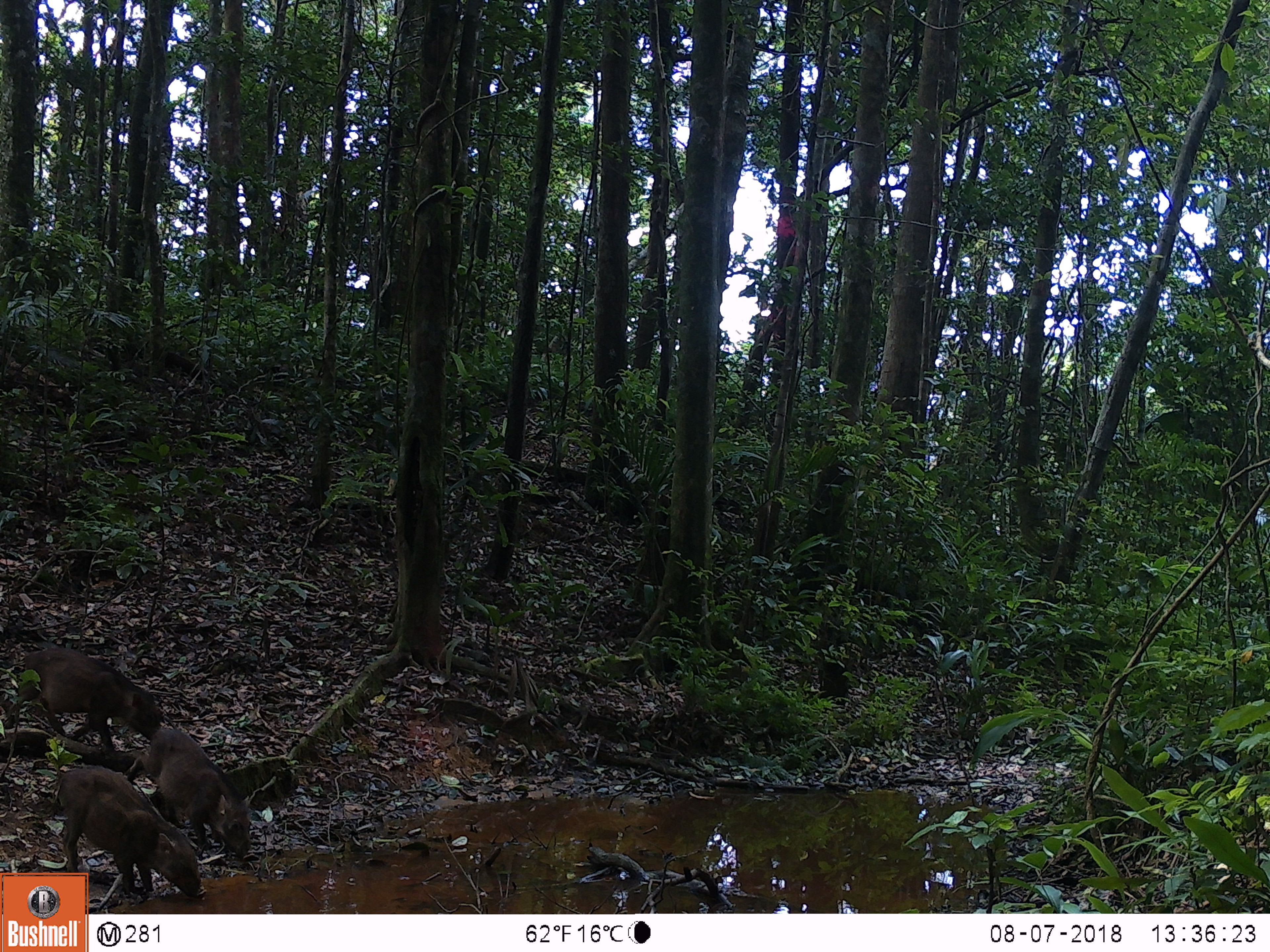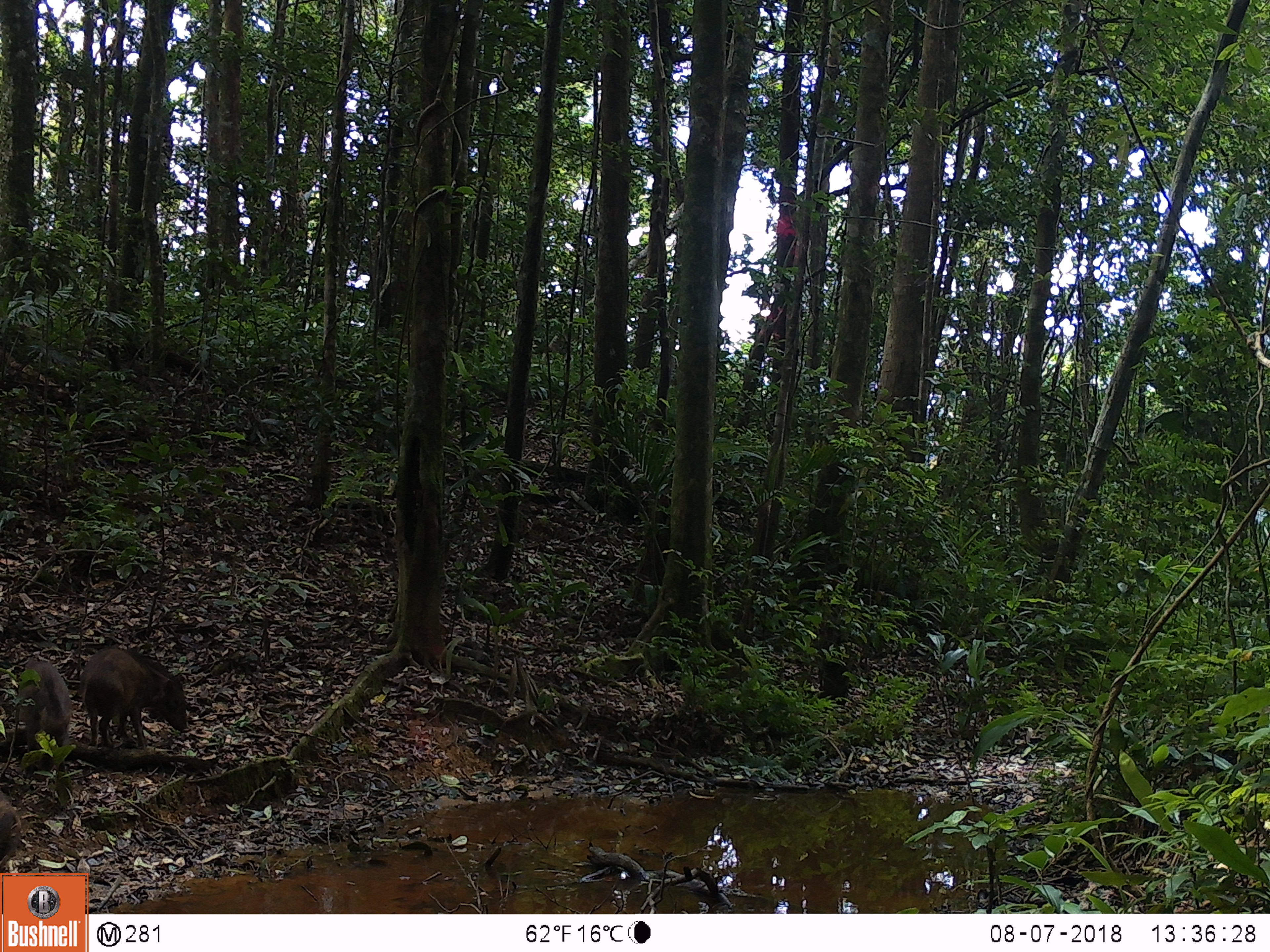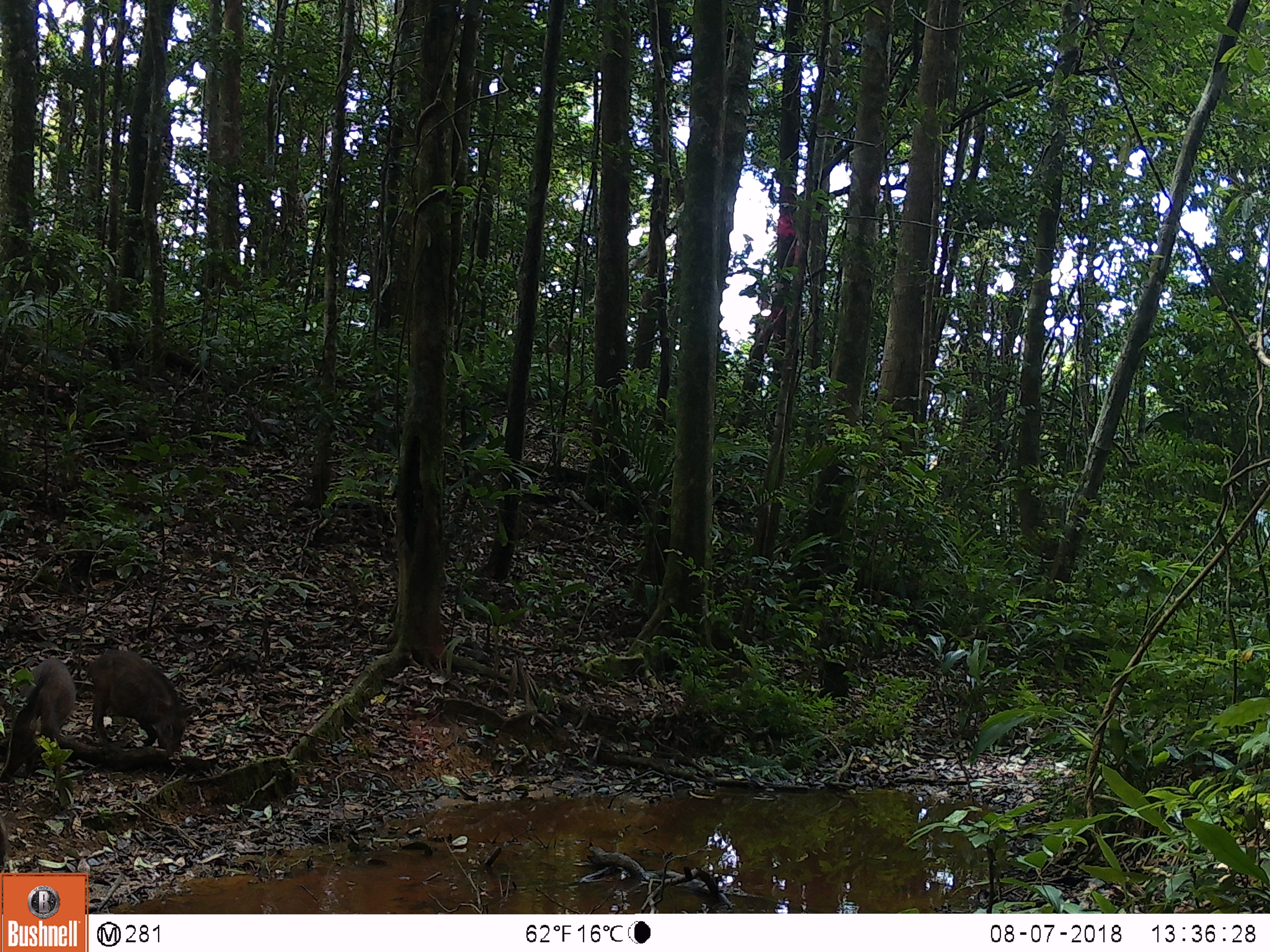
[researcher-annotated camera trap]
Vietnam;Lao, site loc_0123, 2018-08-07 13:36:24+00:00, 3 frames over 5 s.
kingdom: Animalia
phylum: Chordata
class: Mammalia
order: Artiodactyla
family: Suidae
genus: Sus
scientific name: Sus scrofa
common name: eurasian wild pig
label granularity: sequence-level